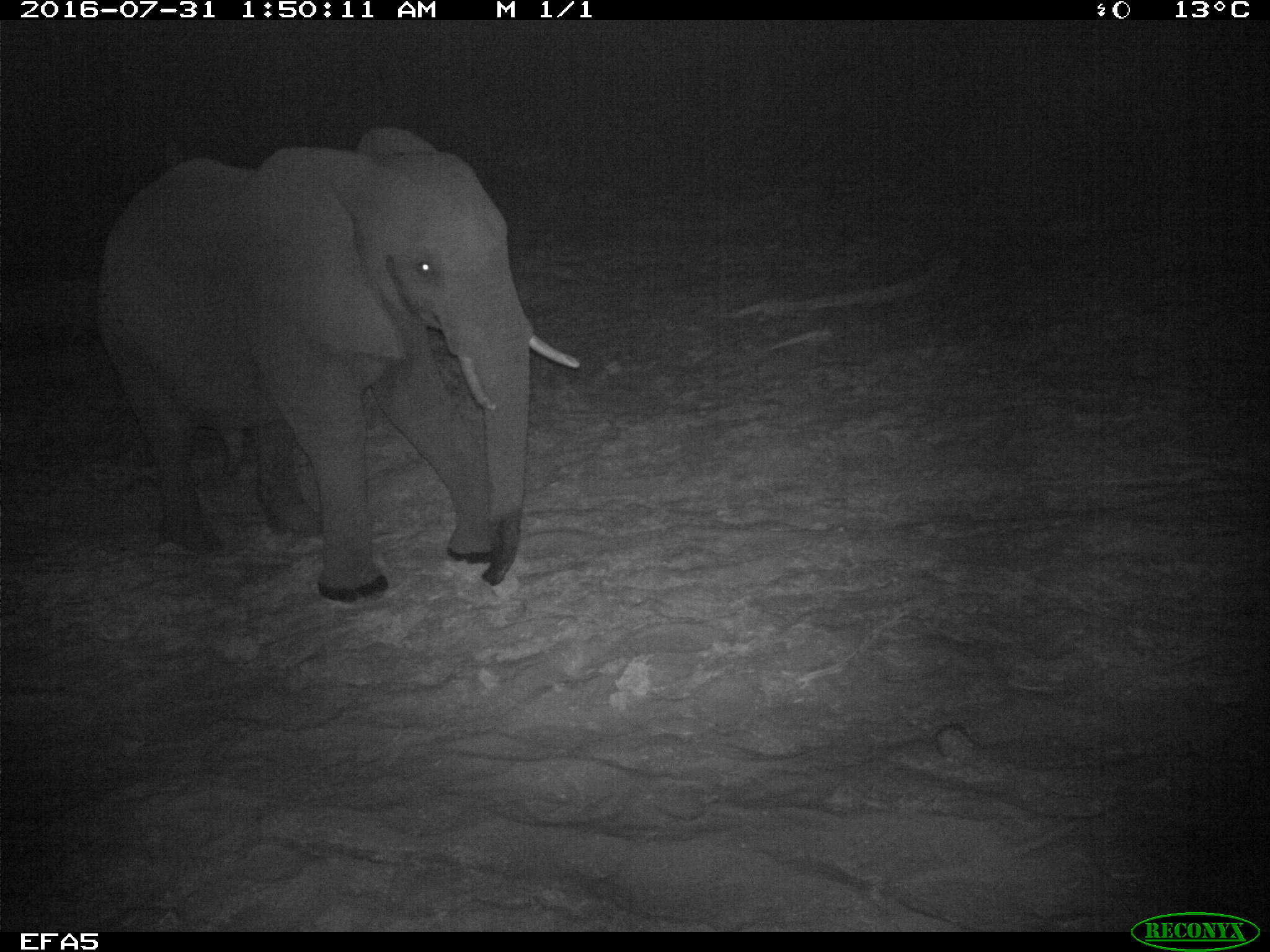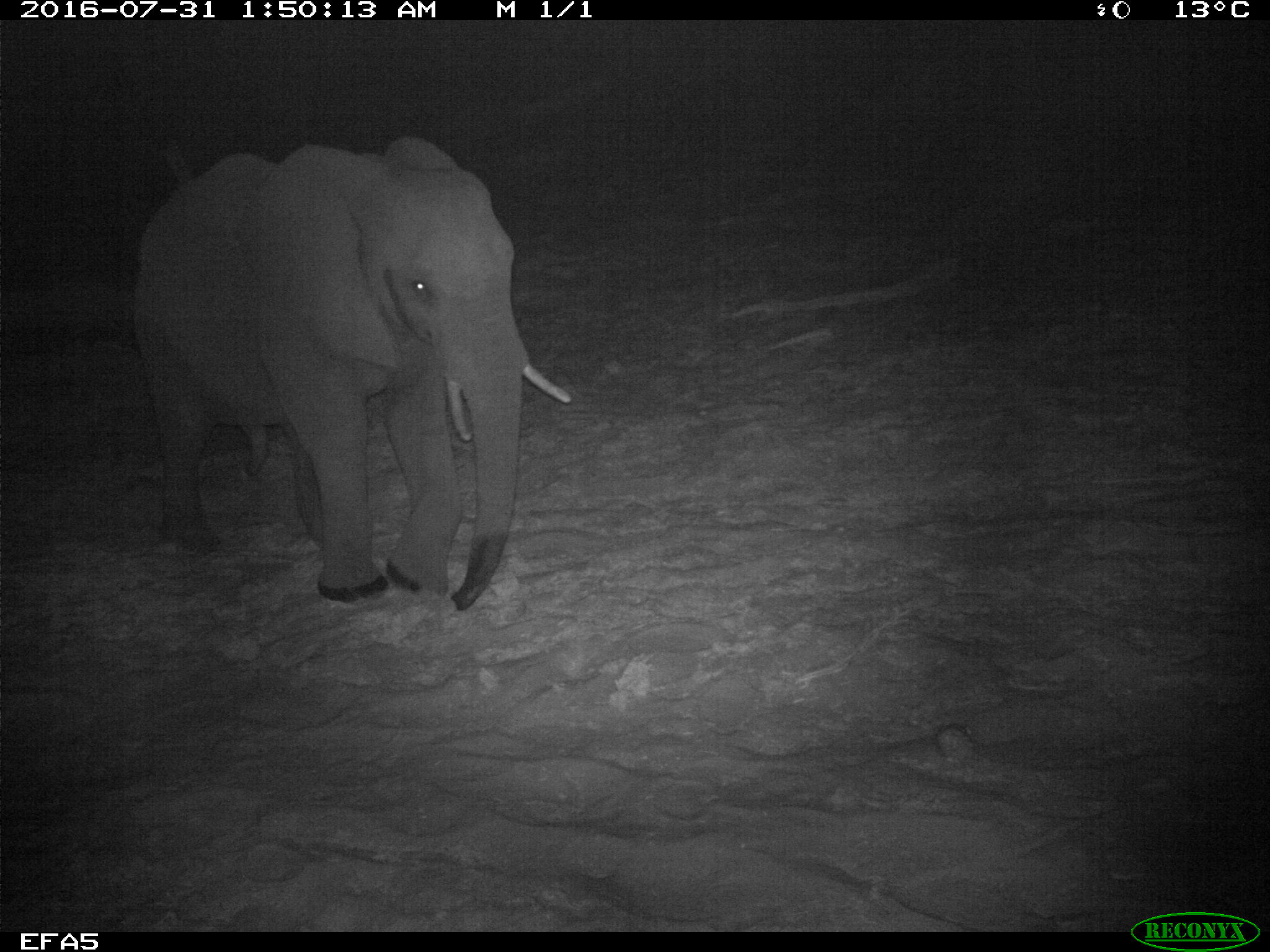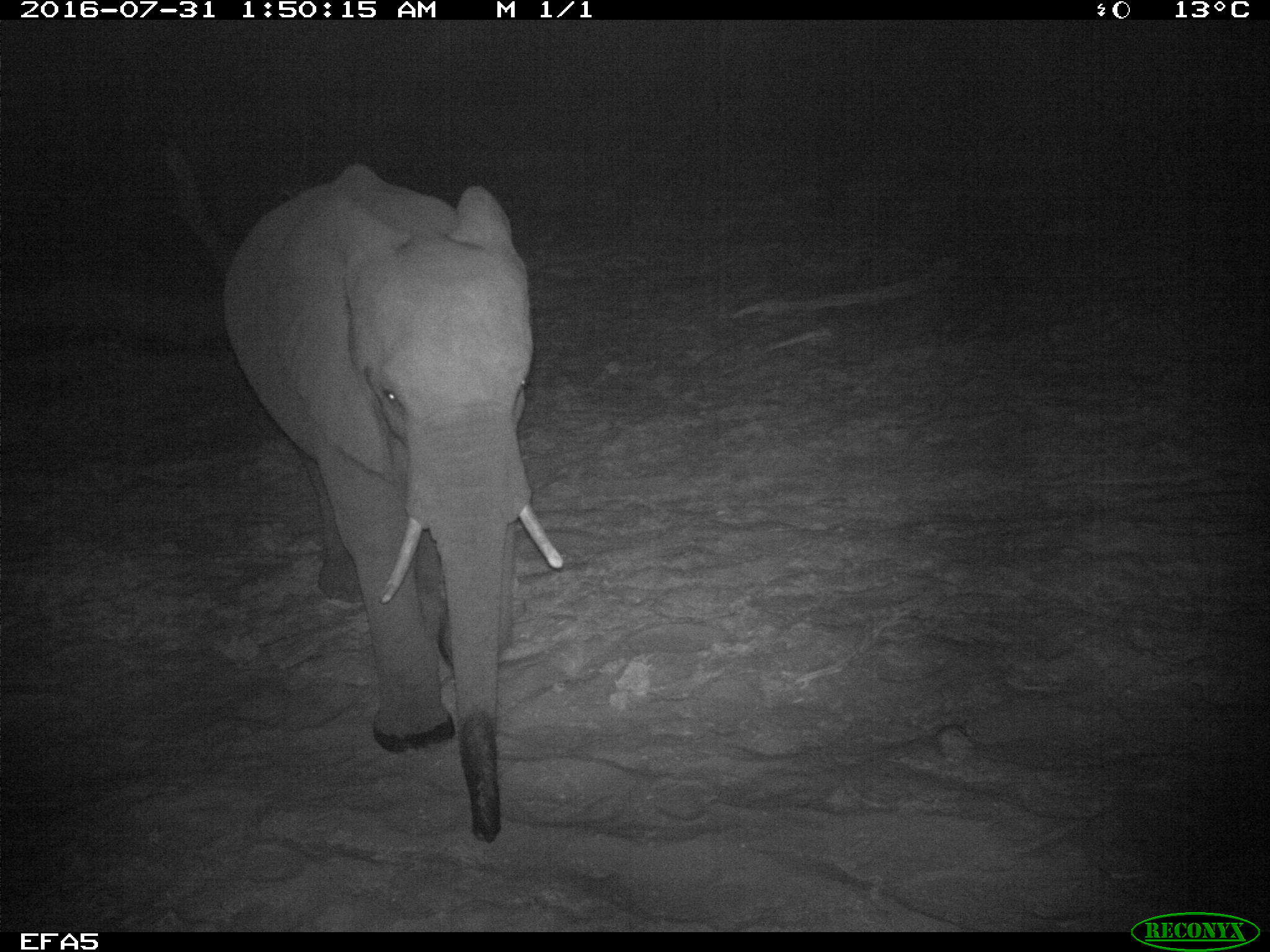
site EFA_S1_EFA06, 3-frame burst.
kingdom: Animalia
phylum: Chordata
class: Mammalia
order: Proboscidea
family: Elephantidae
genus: Loxodonta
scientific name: Loxodonta africana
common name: african bush elephant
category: elephant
Elephant (african bush elephant) (Loxodonta africana), count 1. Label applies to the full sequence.